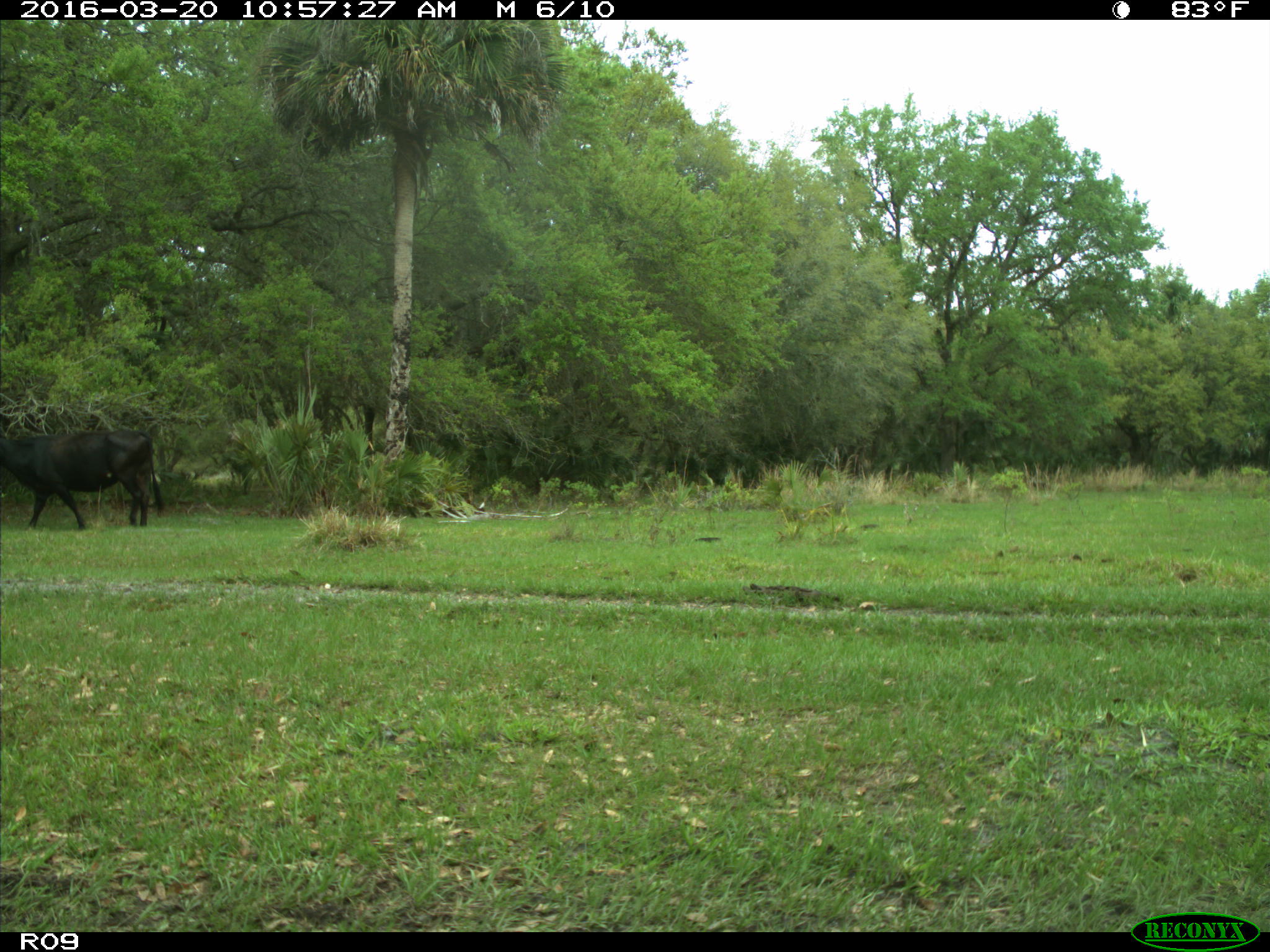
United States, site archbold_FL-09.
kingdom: Animalia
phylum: Chordata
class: Mammalia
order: Artiodactyla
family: Bovidae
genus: Bos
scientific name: Bos taurus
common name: domestic cow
Bos taurus (domestic cow).